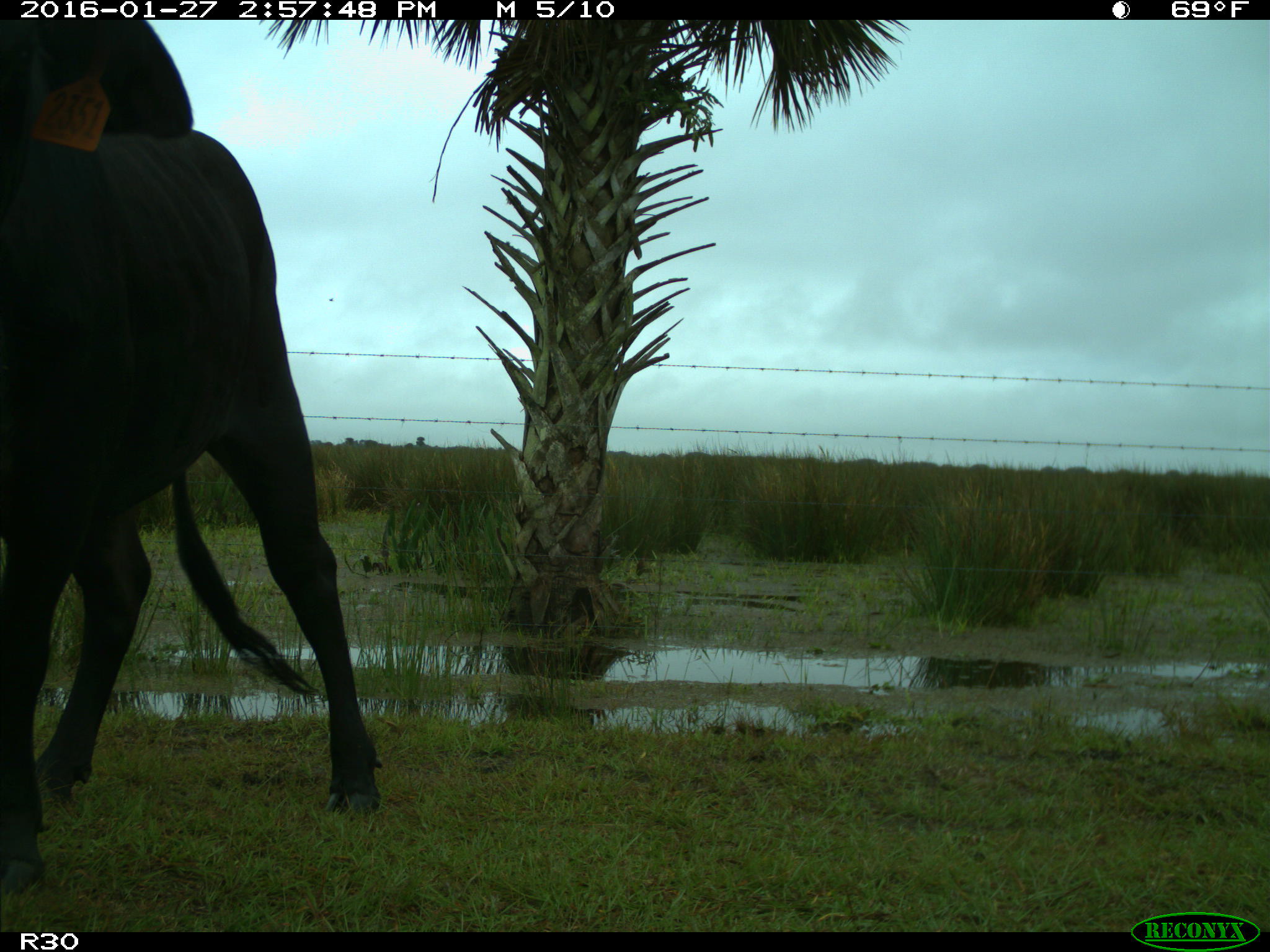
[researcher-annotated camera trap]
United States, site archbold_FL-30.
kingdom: Animalia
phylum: Chordata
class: Mammalia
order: Artiodactyla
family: Bovidae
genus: Bos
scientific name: Bos taurus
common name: domestic cow